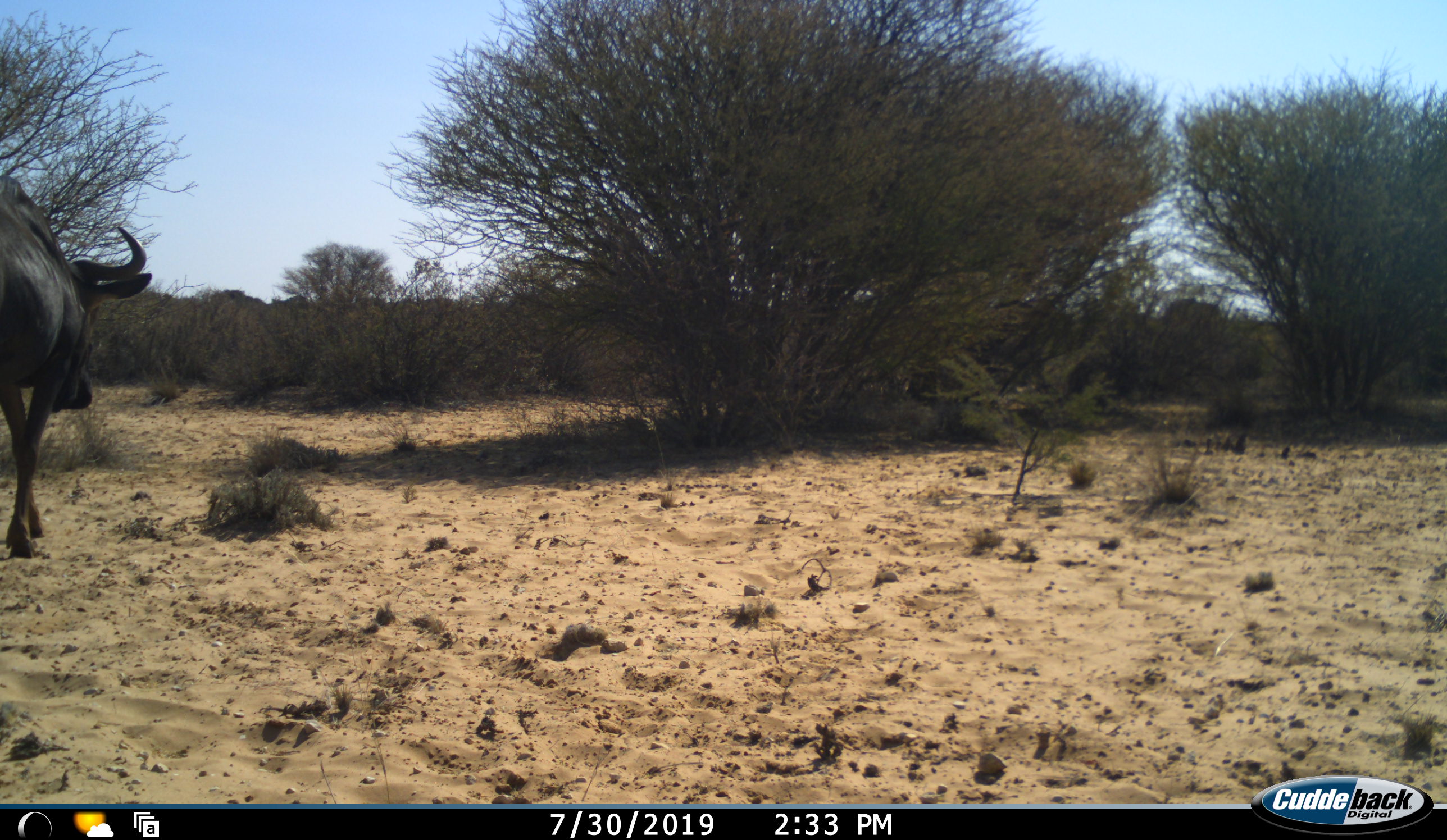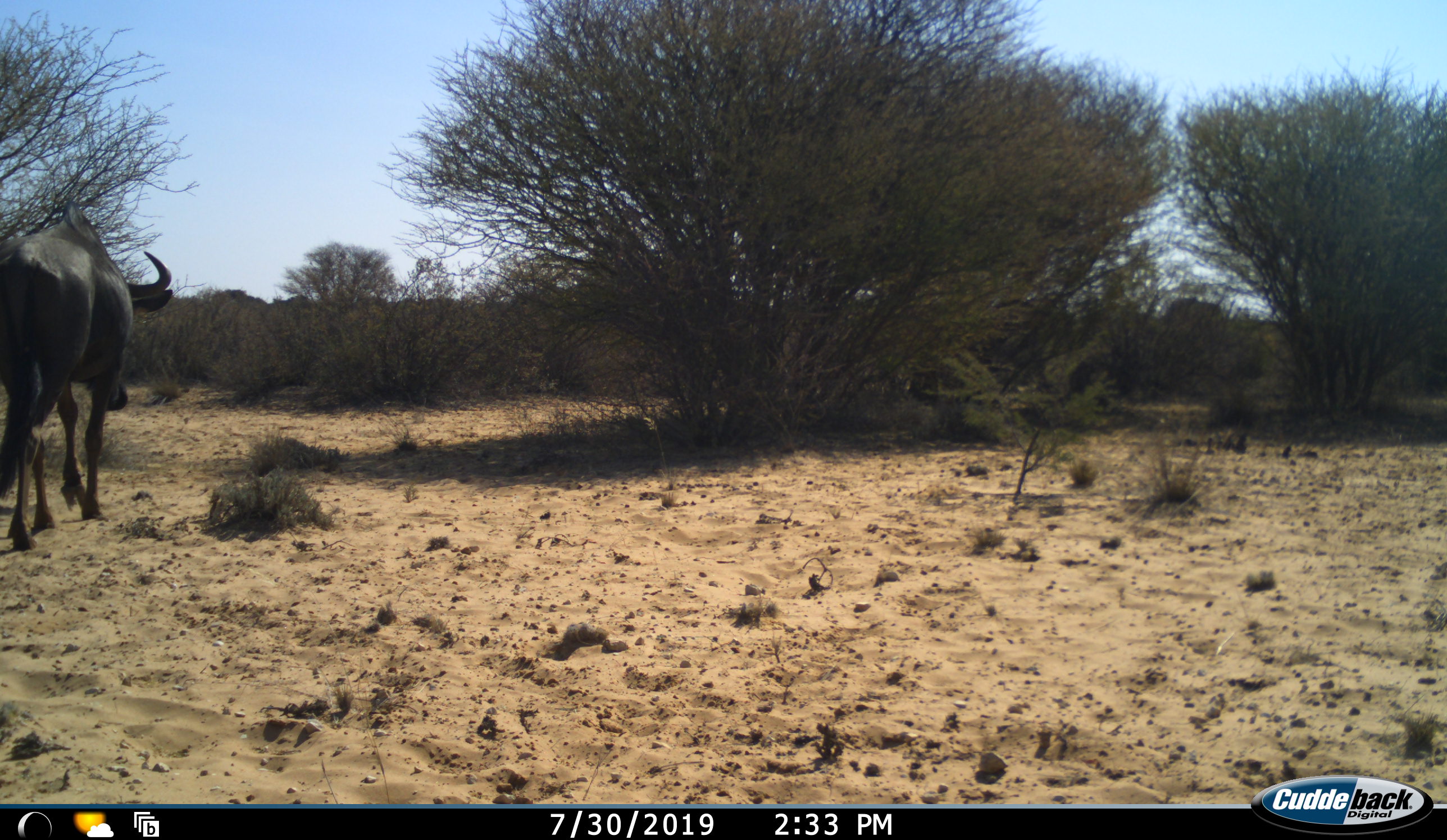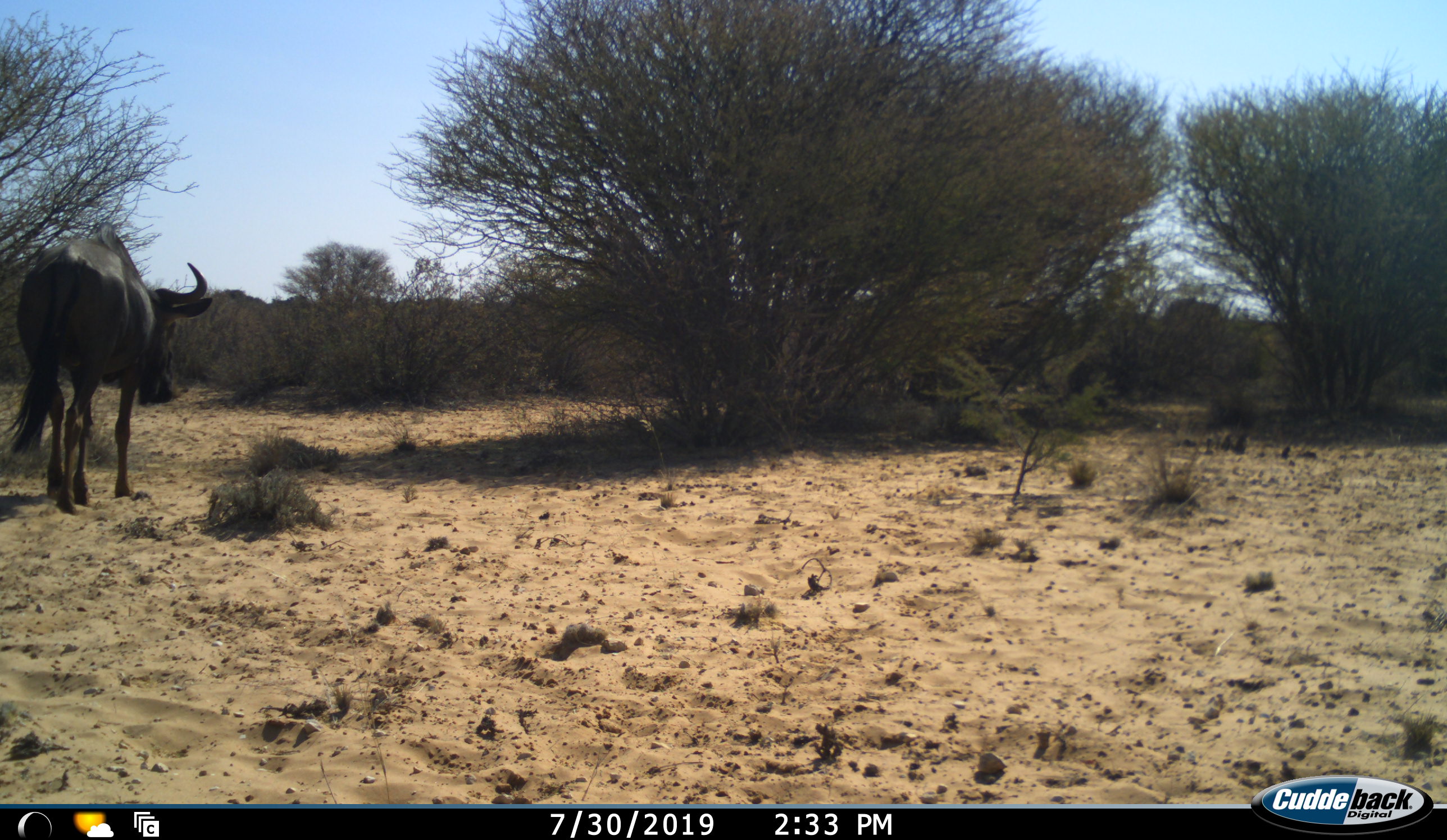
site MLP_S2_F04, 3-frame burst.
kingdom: Animalia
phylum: Chordata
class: Mammalia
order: Artiodactyla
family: Bovidae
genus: Connochaetes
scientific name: Connochaetes taurinus taurinus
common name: blue wildebeest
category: wildebeestblue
Wildebeestblue (blue wildebeest) (Connochaetes taurinus taurinus), count 1. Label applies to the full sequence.